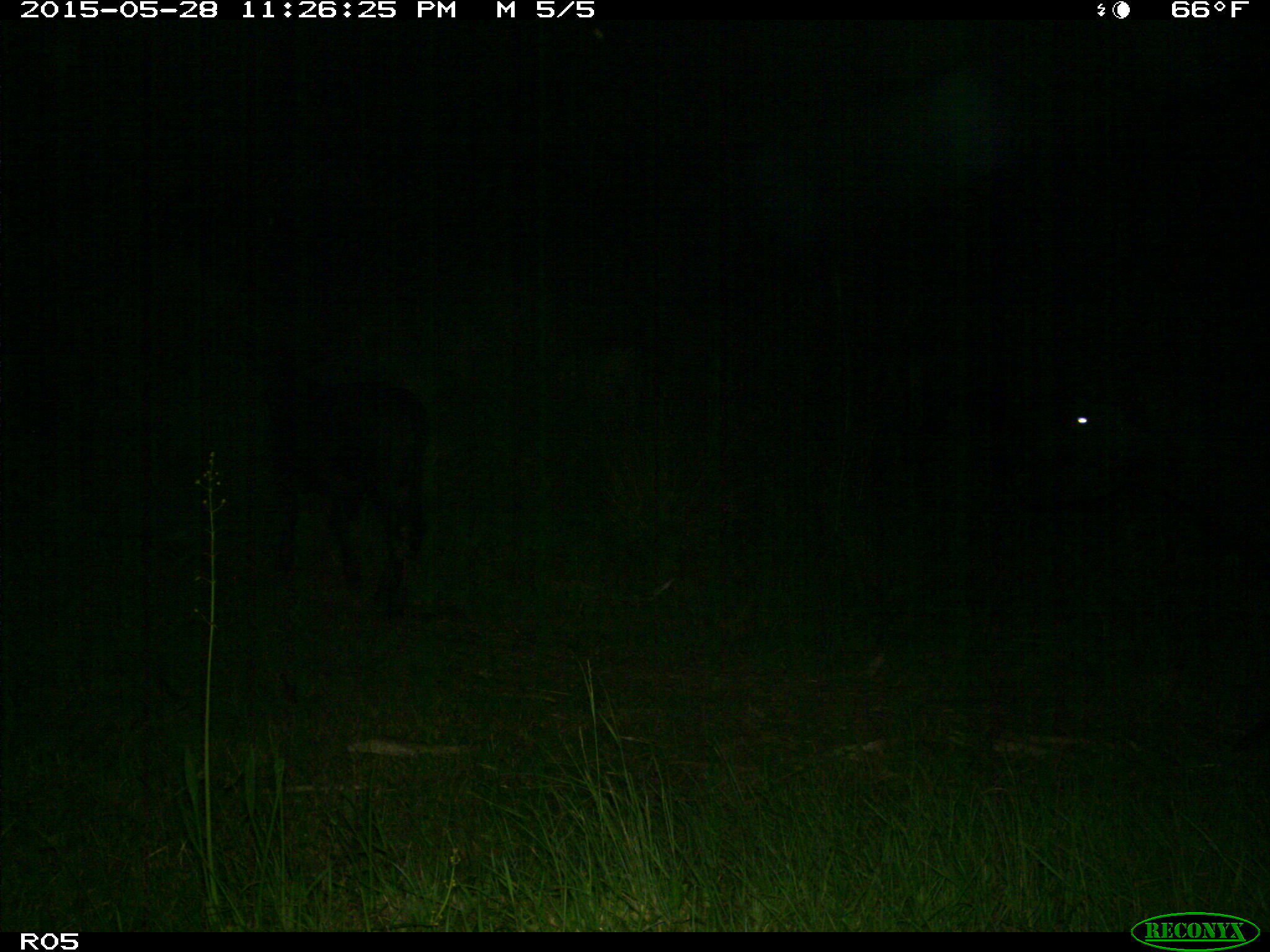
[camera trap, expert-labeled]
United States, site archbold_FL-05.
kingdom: Animalia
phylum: Chordata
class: Mammalia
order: Artiodactyla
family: Bovidae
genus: Bos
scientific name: Bos taurus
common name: domestic cow